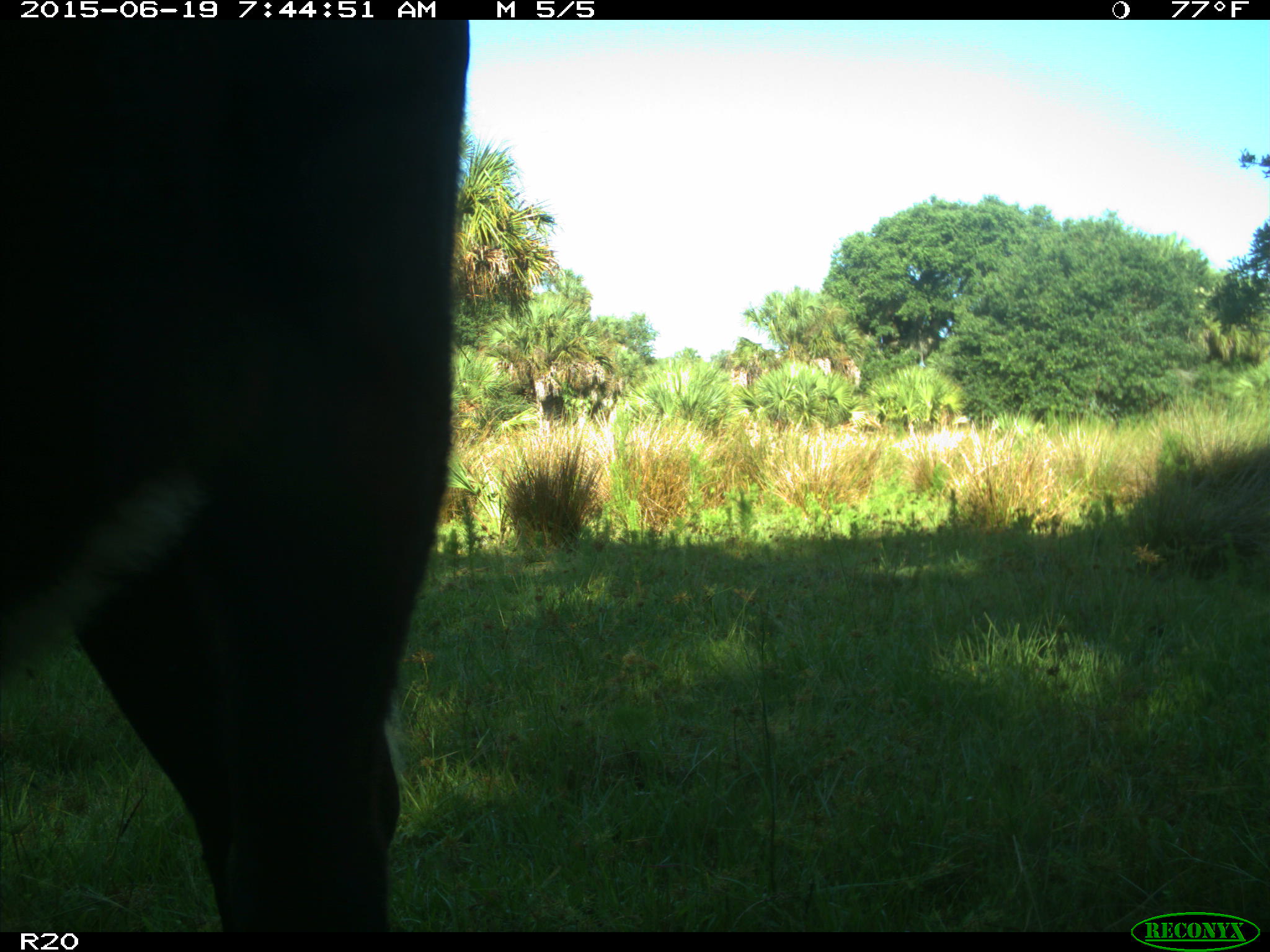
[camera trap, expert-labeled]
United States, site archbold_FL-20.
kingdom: Animalia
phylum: Chordata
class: Mammalia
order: Artiodactyla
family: Bovidae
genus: Bos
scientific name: Bos taurus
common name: domestic cow